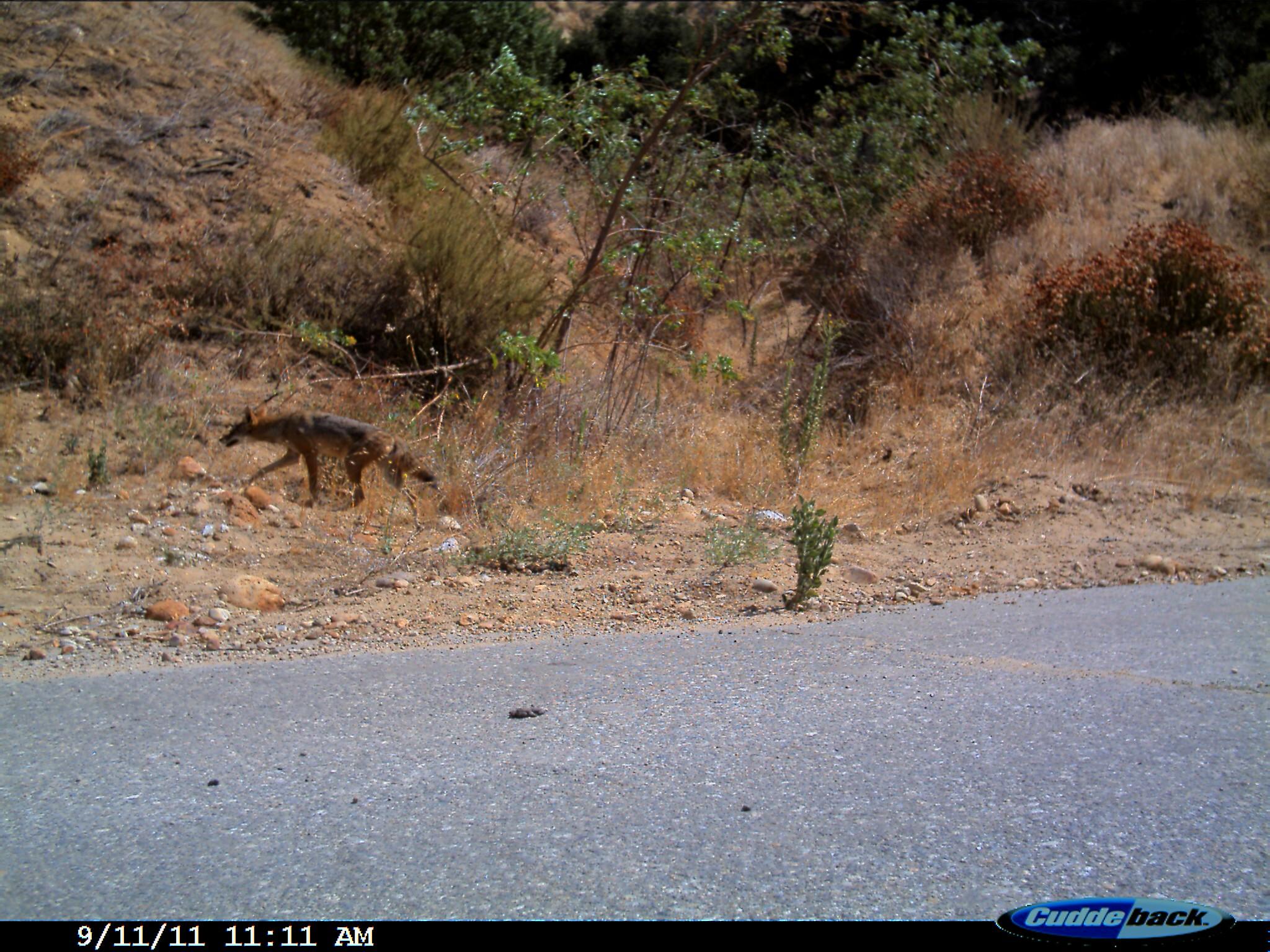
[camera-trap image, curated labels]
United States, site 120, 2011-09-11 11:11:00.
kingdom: Animalia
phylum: Chordata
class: Mammalia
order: Carnivora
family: Canidae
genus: Canis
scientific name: Canis latrans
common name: coyote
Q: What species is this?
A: Coyote (Canis latrans).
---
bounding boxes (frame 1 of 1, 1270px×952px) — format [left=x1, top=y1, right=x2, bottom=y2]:
coyote: [left=211, top=395, right=456, bottom=528]